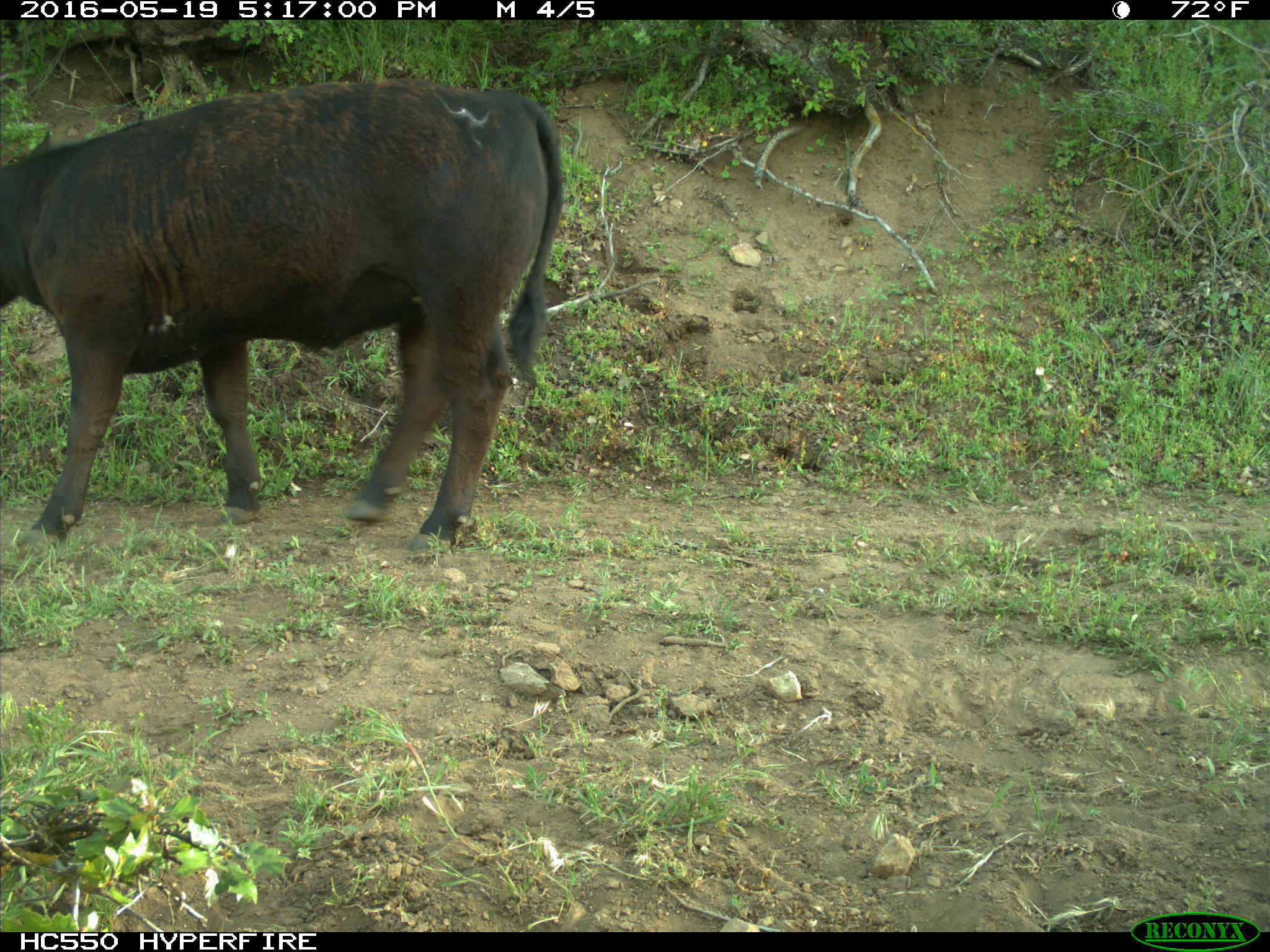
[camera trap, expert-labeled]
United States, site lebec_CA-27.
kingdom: Animalia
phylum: Chordata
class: Mammalia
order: Artiodactyla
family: Bovidae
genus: Bos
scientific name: Bos taurus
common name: domestic cow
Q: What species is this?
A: Bos taurus (domestic cow).